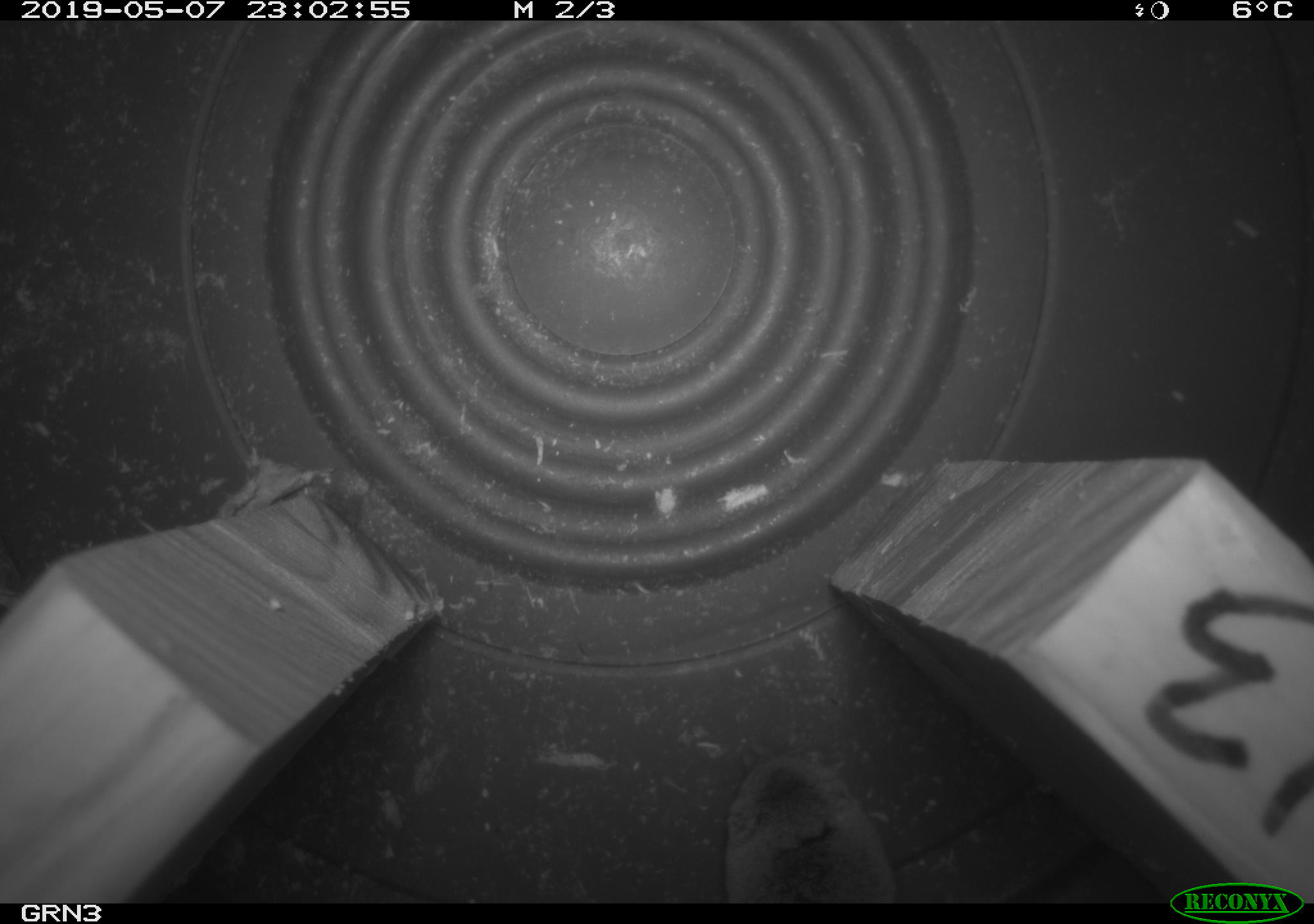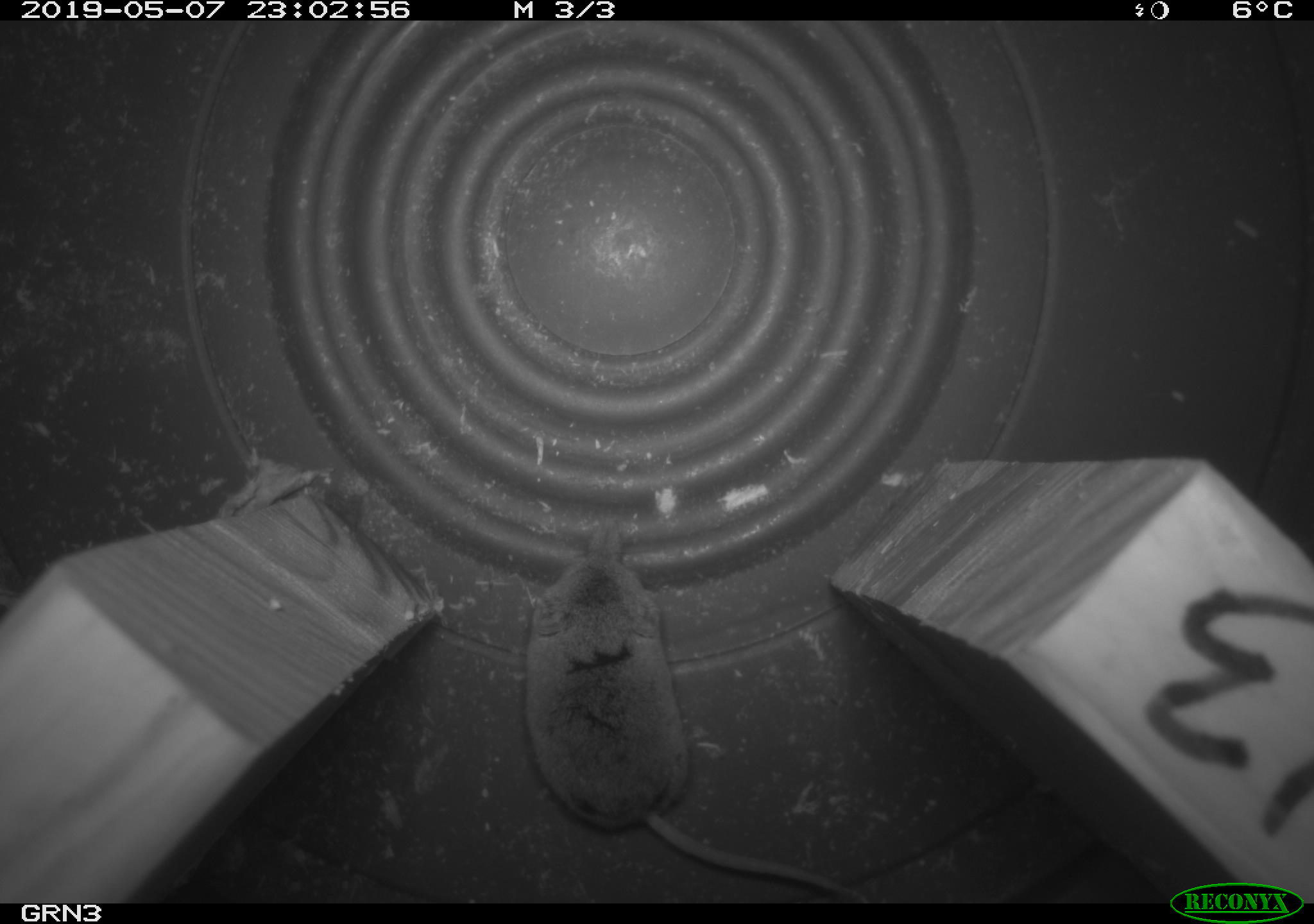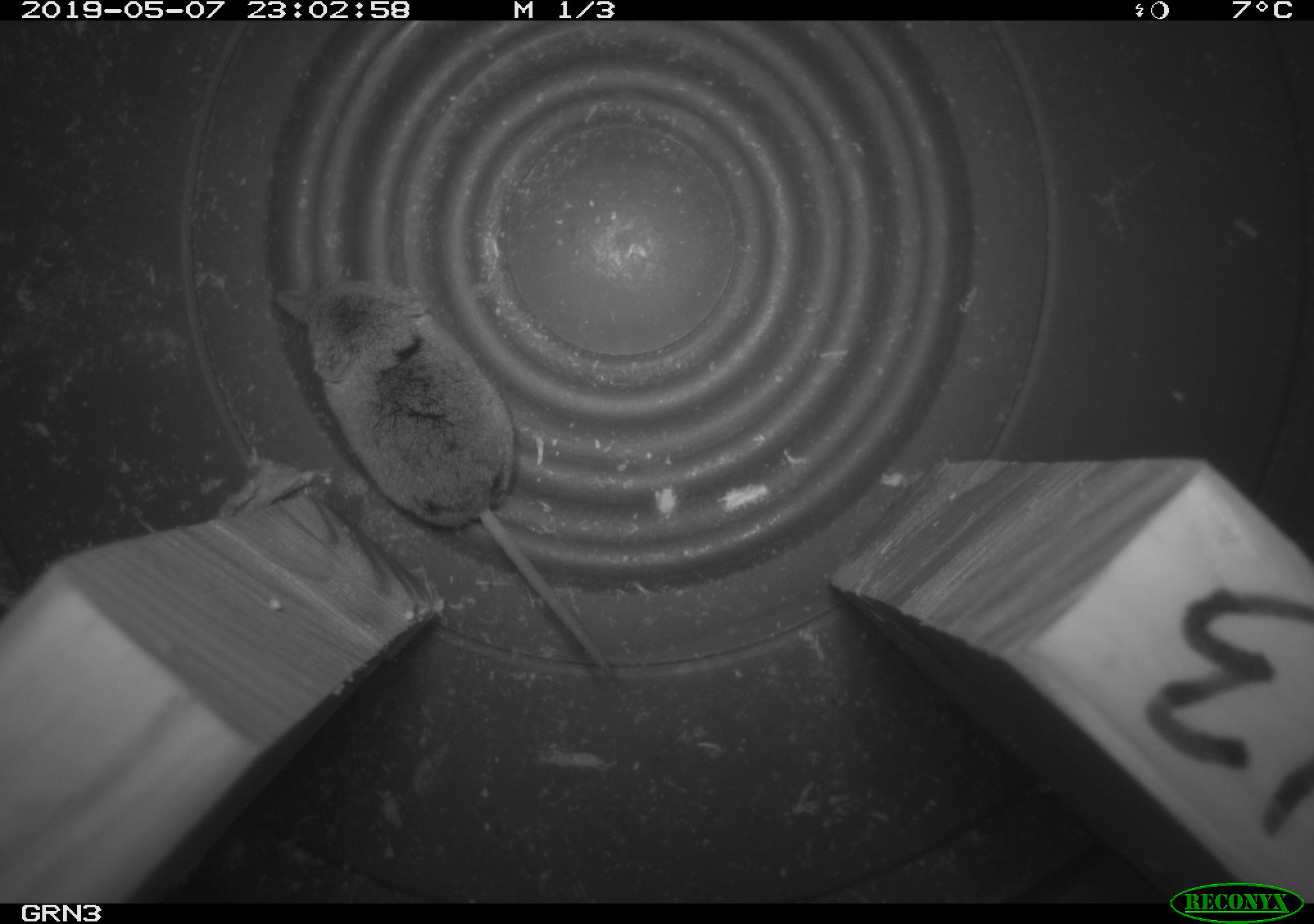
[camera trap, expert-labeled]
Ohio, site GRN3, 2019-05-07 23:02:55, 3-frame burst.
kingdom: Animalia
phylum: Chordata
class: Mammalia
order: Eulipotyphla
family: Soricidae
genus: Sorex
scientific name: Sorex cinereus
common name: masked shrew